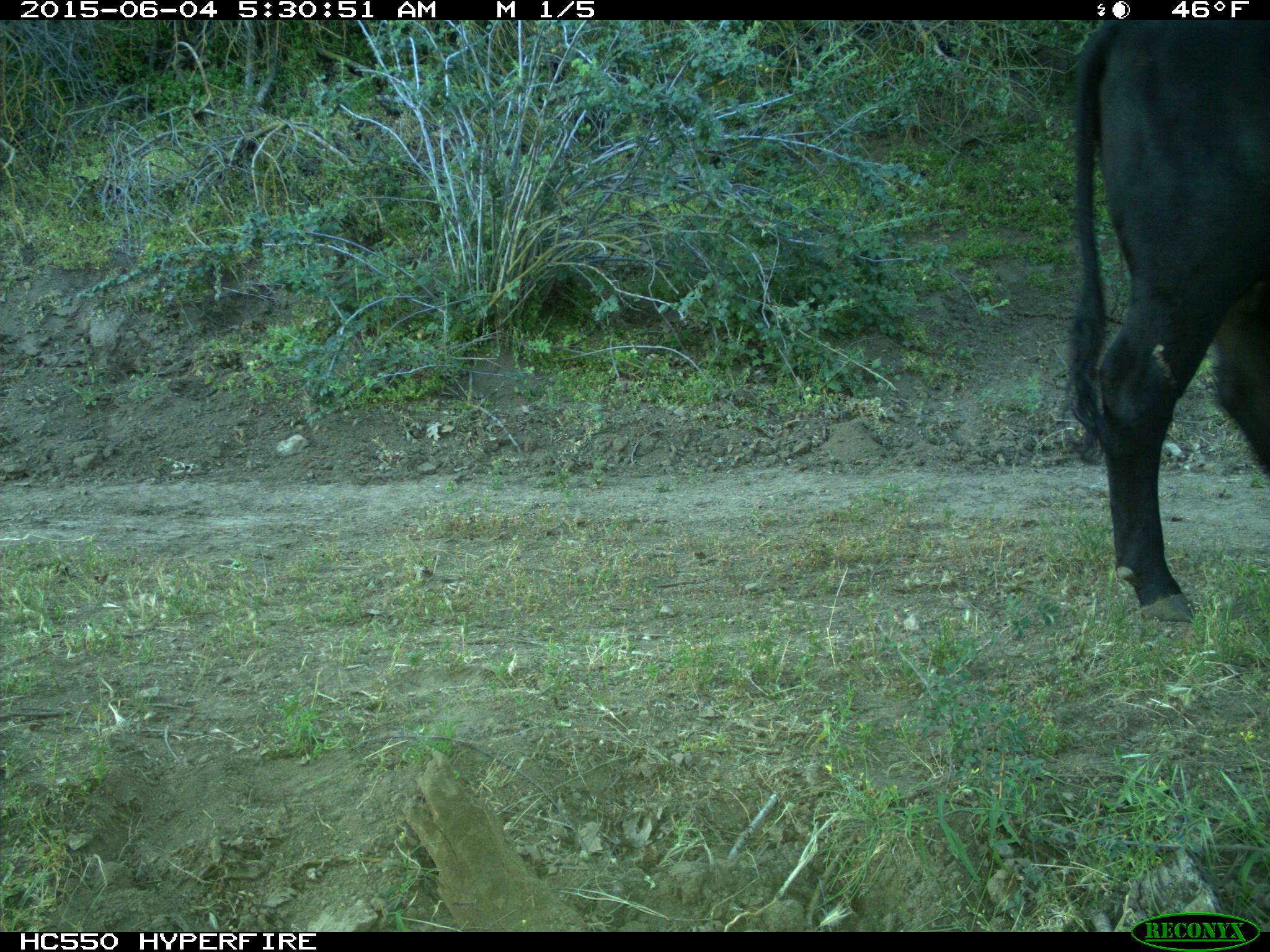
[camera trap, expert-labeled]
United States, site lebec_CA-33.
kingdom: Animalia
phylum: Chordata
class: Mammalia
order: Artiodactyla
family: Bovidae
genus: Bos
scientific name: Bos taurus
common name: domestic cow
Bos taurus (domestic cow).